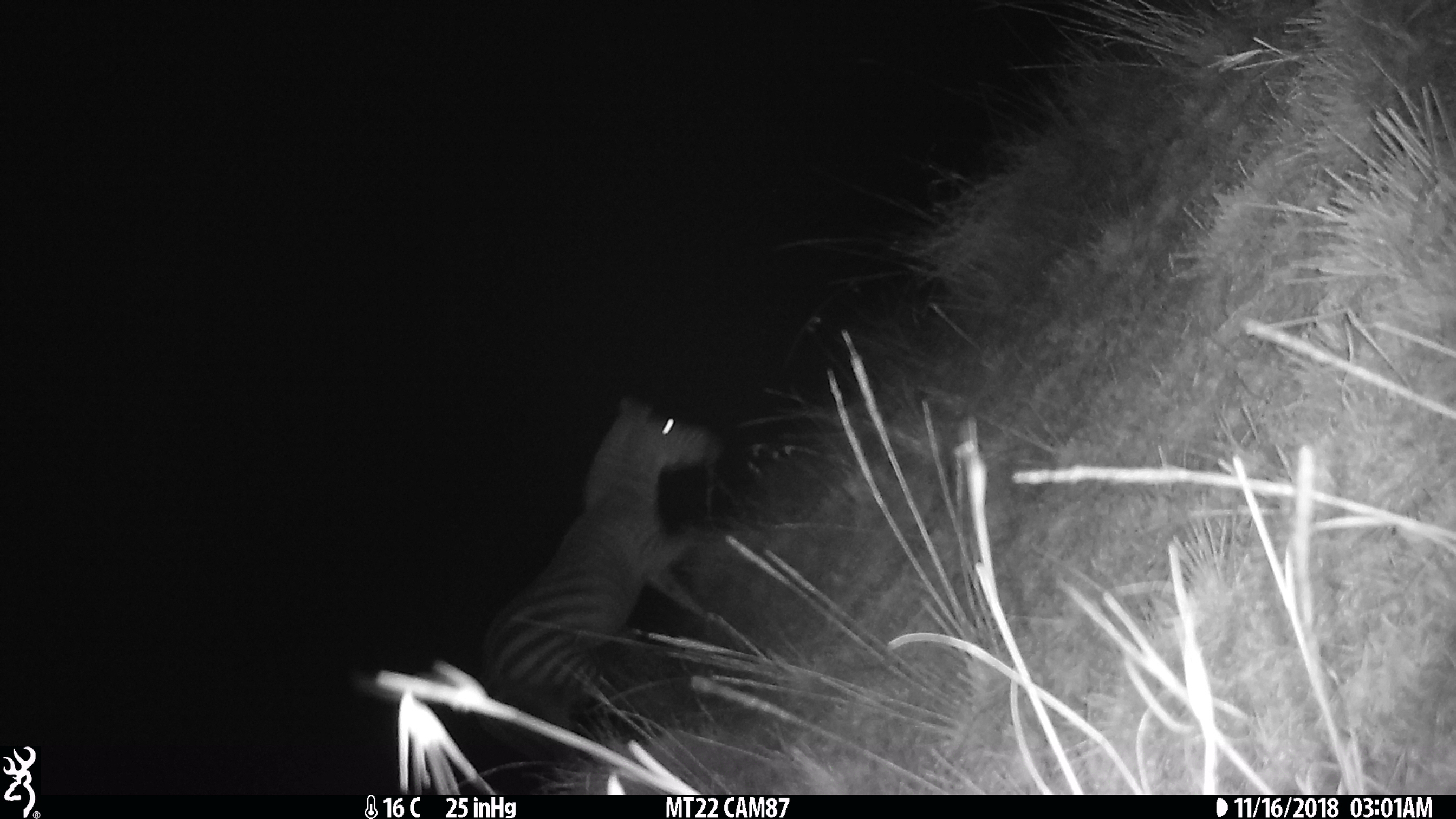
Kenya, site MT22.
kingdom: Animalia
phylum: Chordata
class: Mammalia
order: Perissodactyla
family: Equidae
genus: Equus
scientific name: Equus quagga burchellii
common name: burchell's zebra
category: zebra